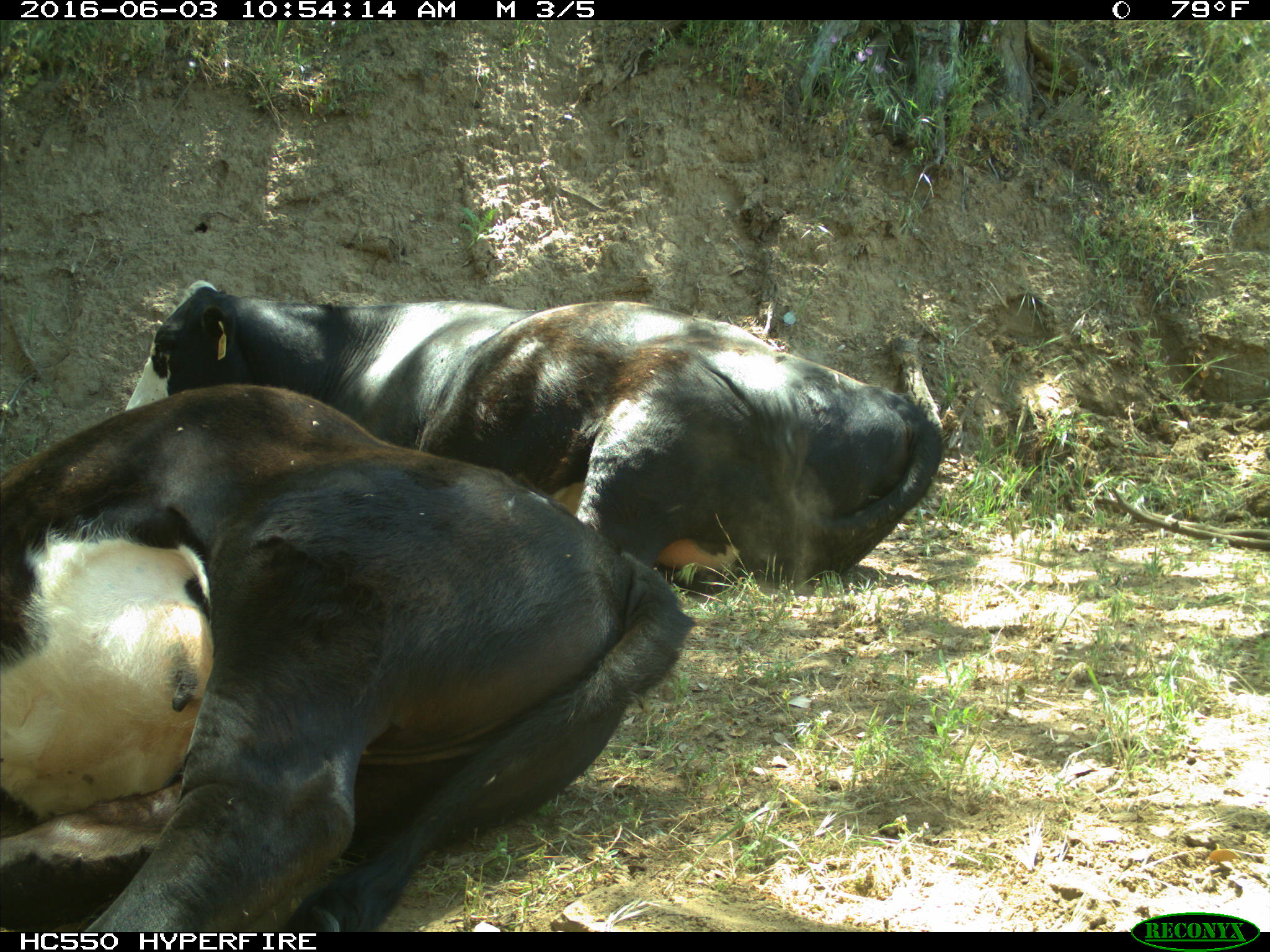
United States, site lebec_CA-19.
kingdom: Animalia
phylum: Chordata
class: Mammalia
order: Artiodactyla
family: Bovidae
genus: Bos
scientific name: Bos taurus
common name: domestic cow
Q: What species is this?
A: Bos taurus (domestic cow).